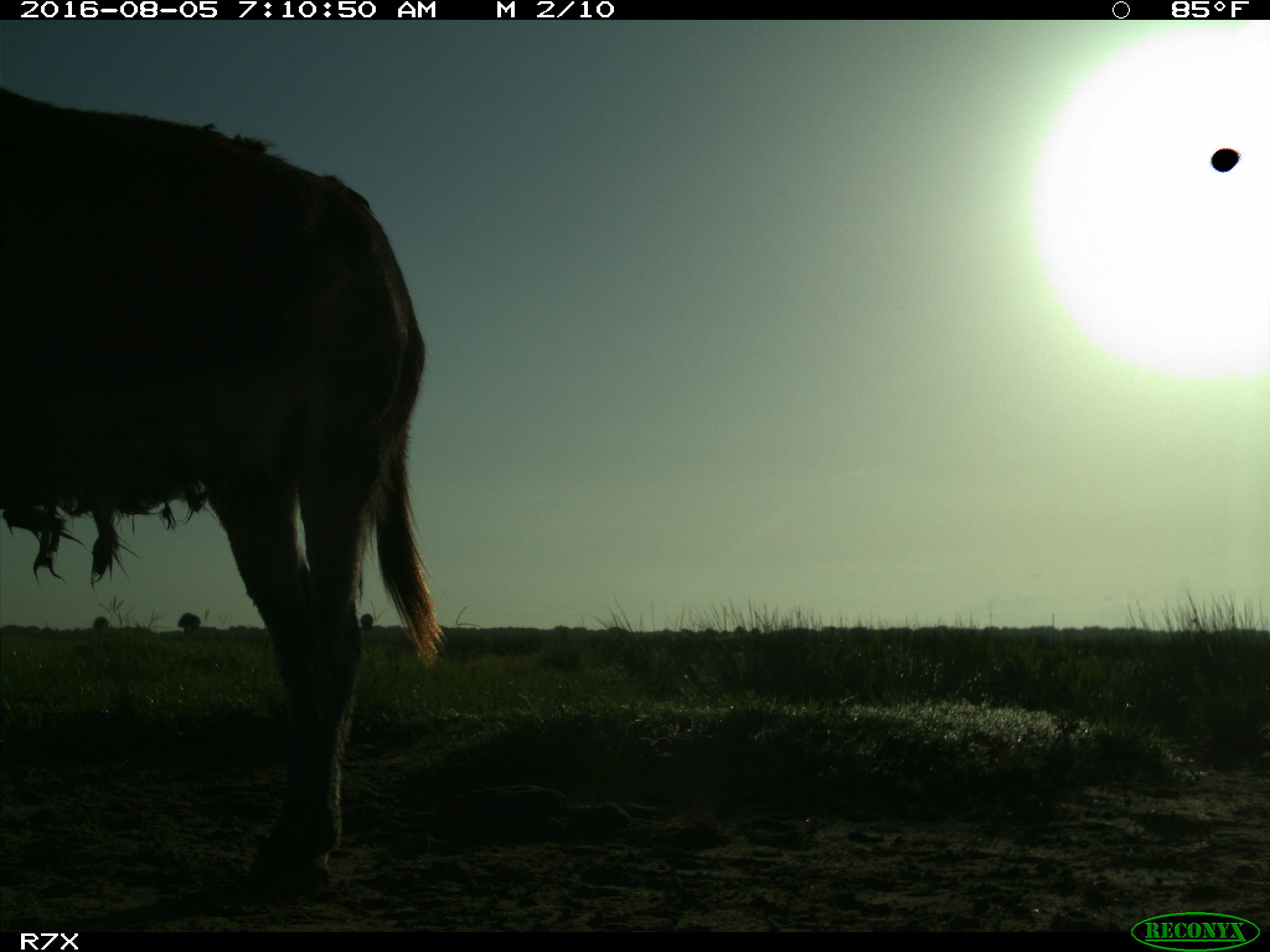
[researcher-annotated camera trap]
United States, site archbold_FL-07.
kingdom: Animalia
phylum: Chordata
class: Mammalia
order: Perissodactyla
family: Equidae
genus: Equus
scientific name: Equus africanus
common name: african wild ass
Equus africanus (african wild ass).